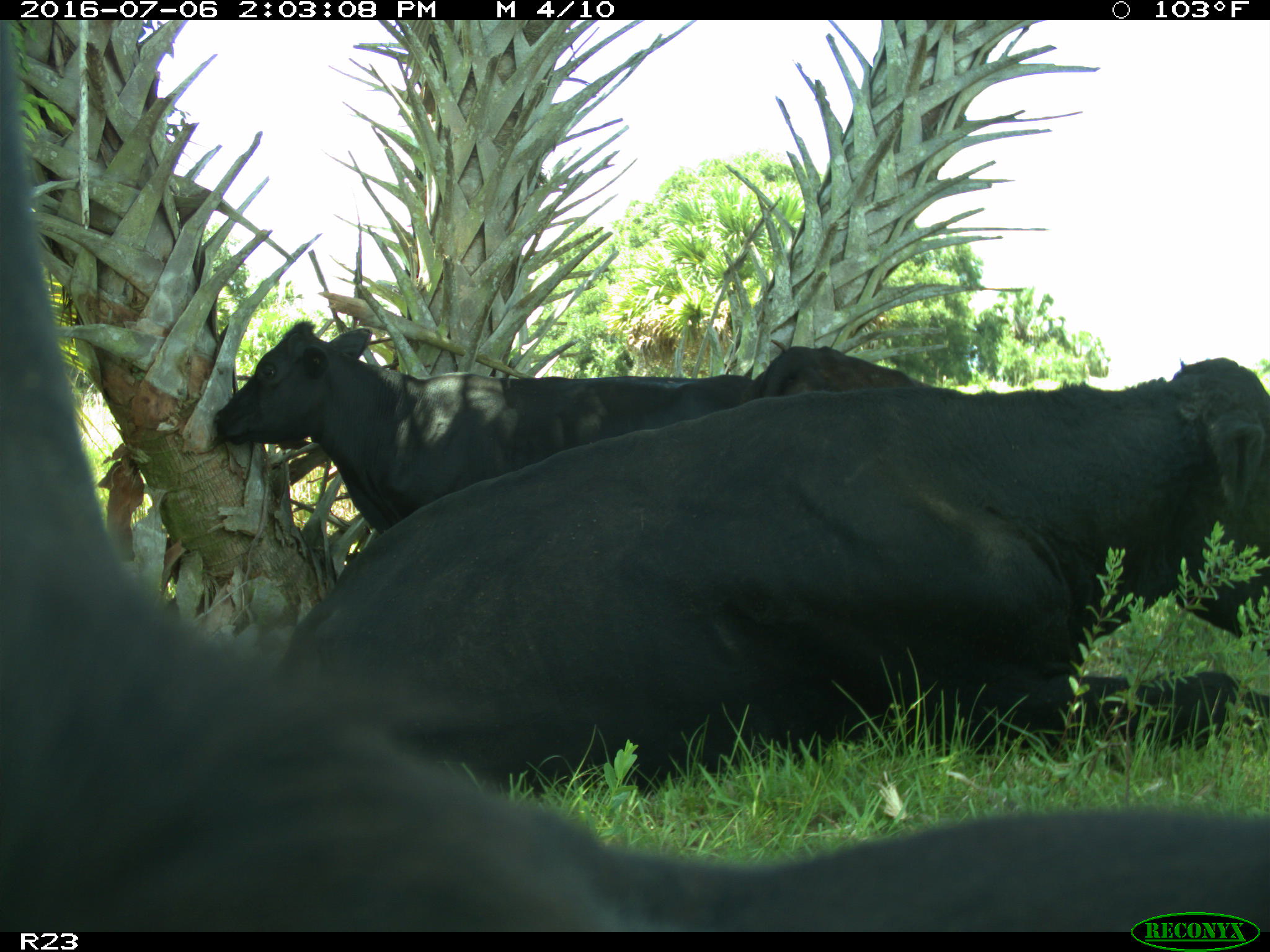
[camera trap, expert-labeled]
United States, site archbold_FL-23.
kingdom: Animalia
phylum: Chordata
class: Mammalia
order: Artiodactyla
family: Bovidae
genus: Bos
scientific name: Bos taurus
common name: domestic cow